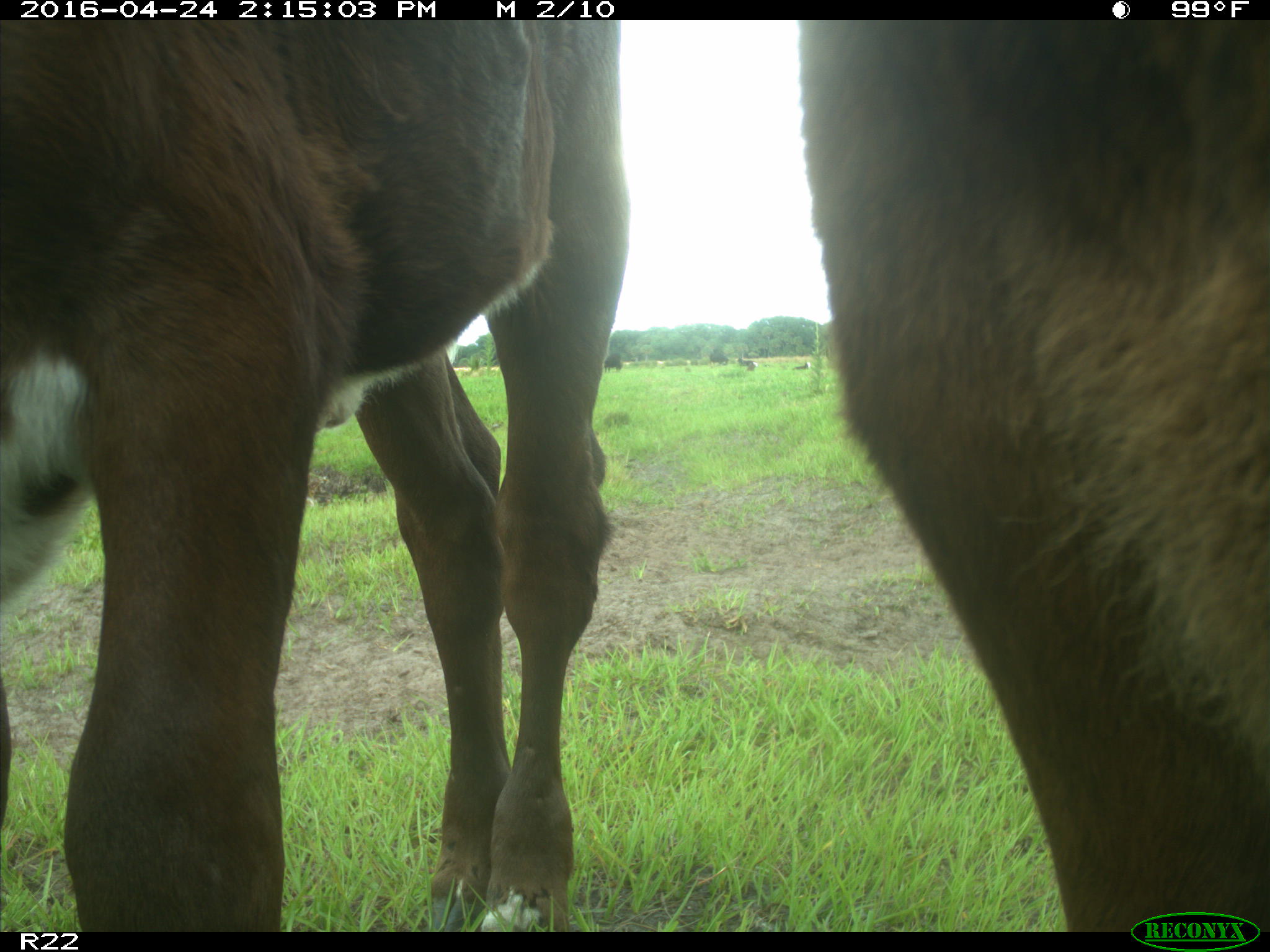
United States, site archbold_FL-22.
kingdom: Animalia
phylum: Chordata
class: Mammalia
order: Artiodactyla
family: Bovidae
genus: Bos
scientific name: Bos taurus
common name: domestic cow